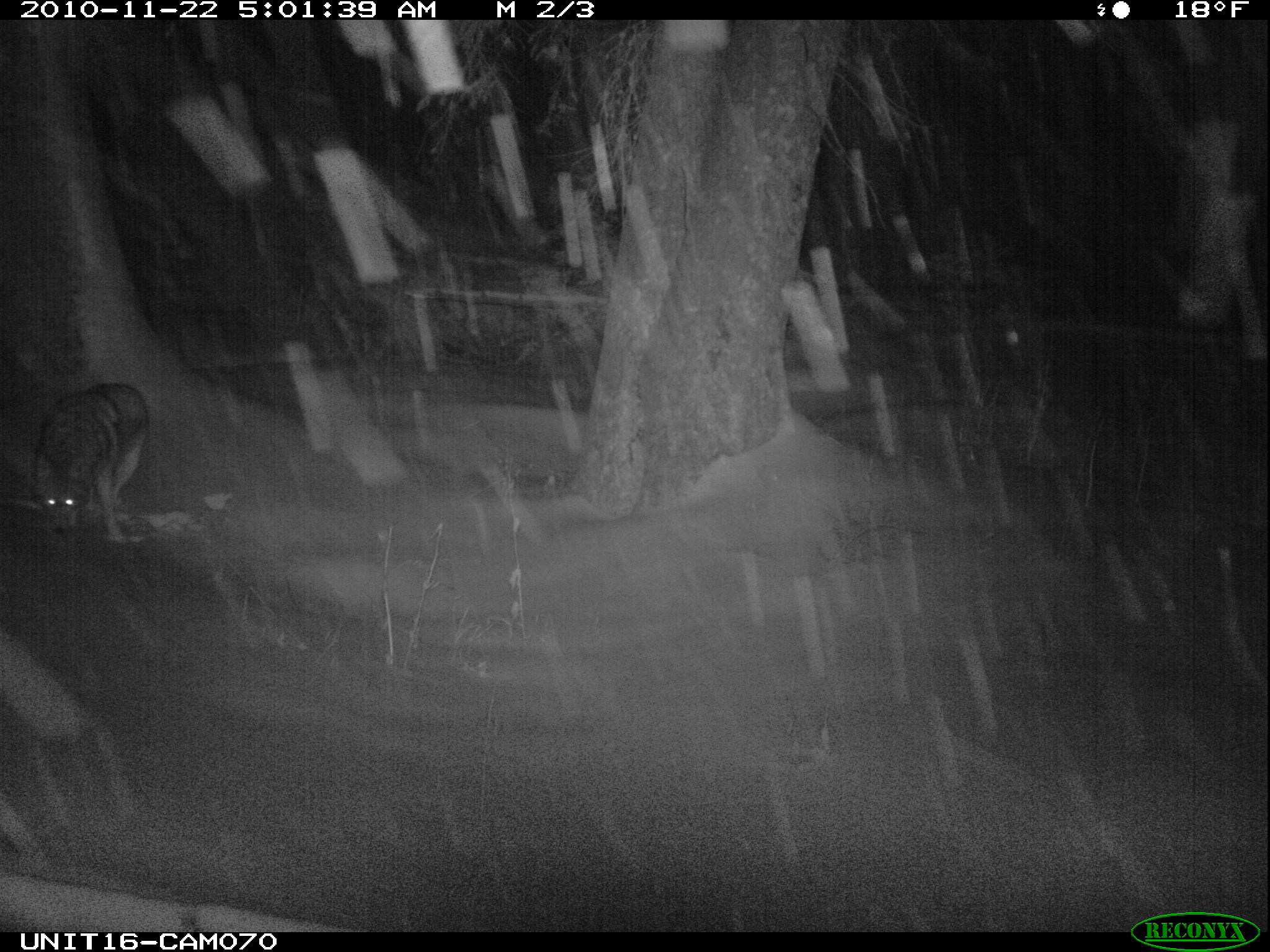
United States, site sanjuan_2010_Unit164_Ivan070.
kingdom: Animalia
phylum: Chordata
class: Mammalia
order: Carnivora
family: Canidae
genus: Canis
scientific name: Canis latrans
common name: coyote